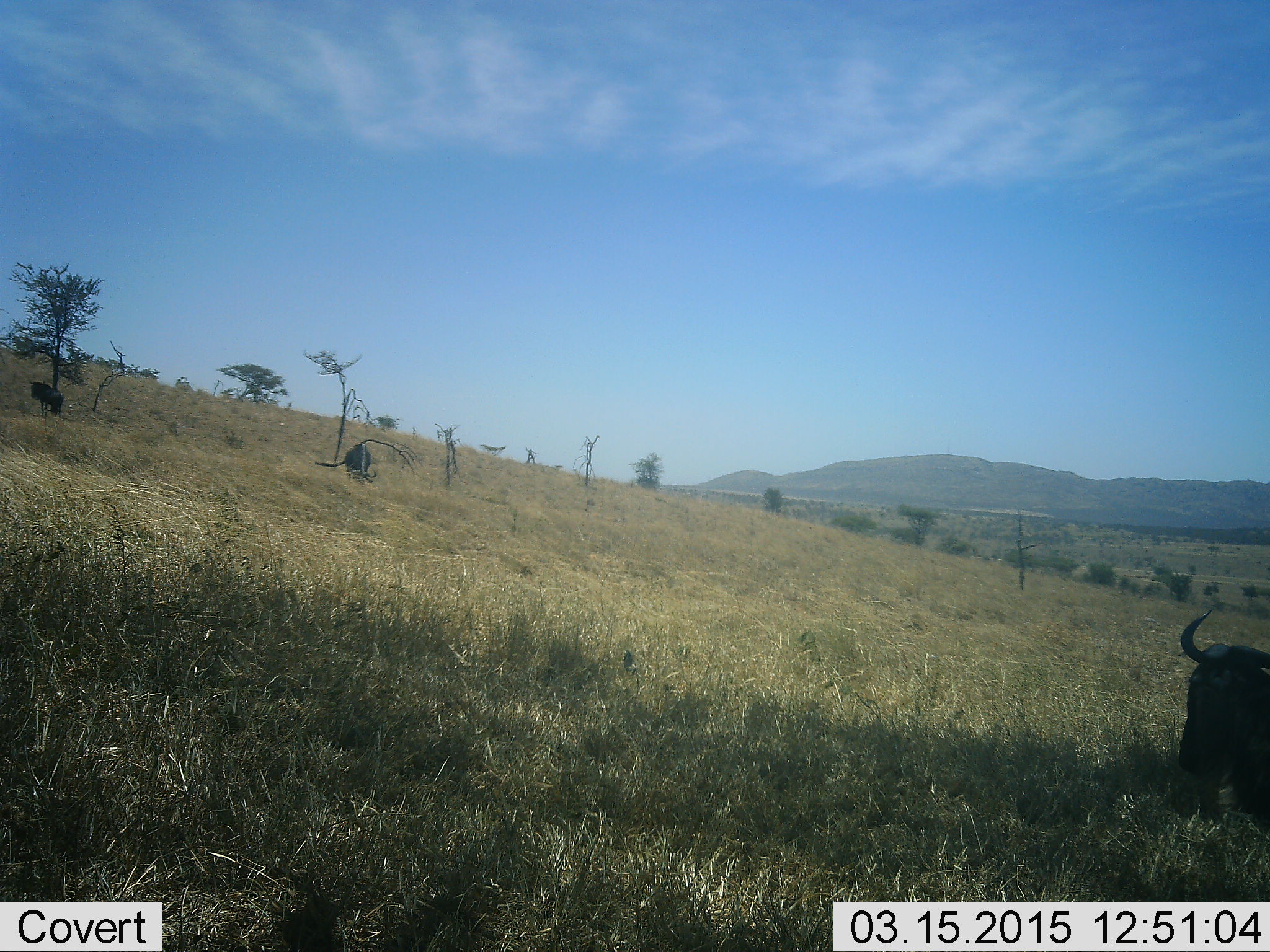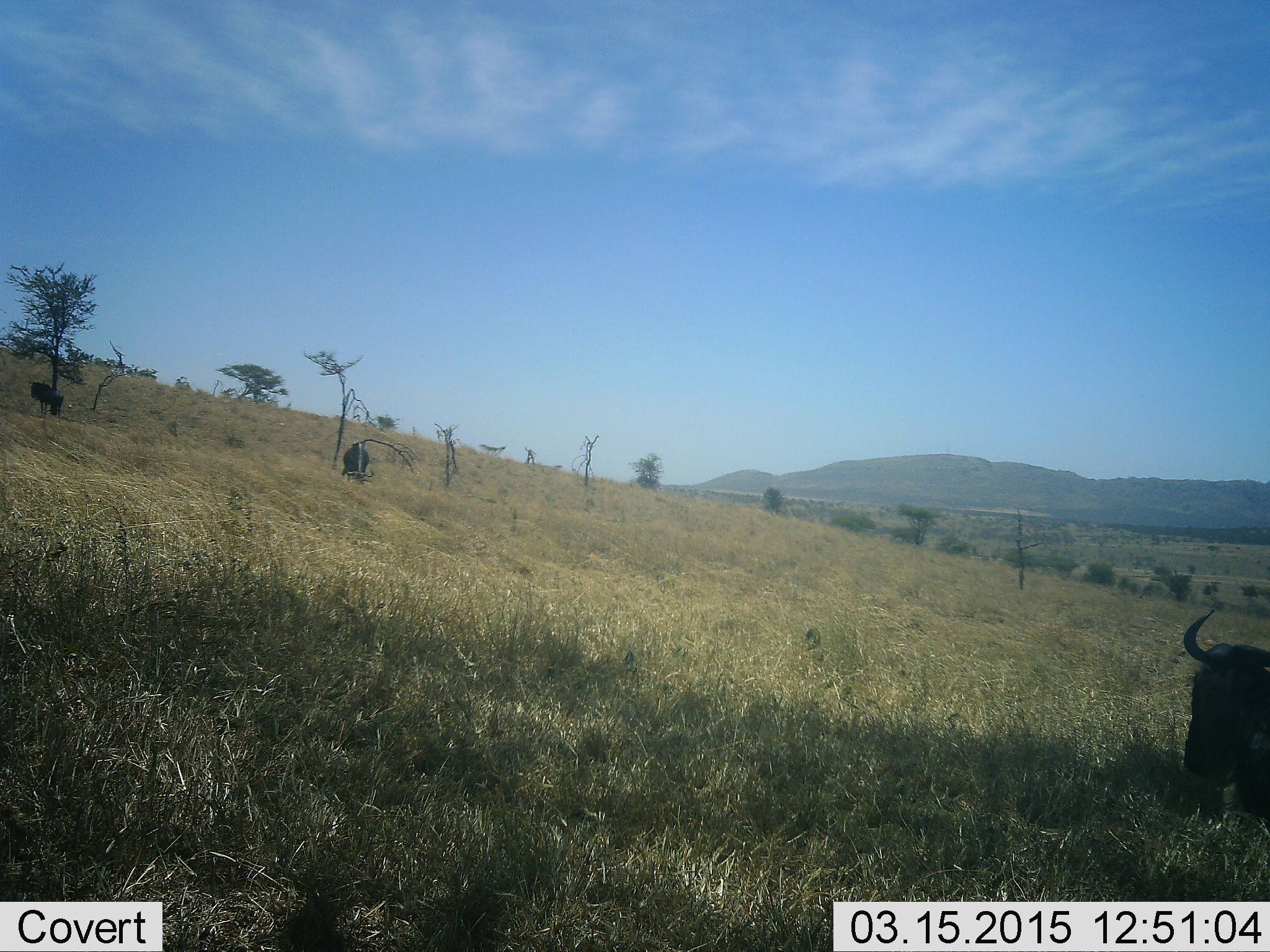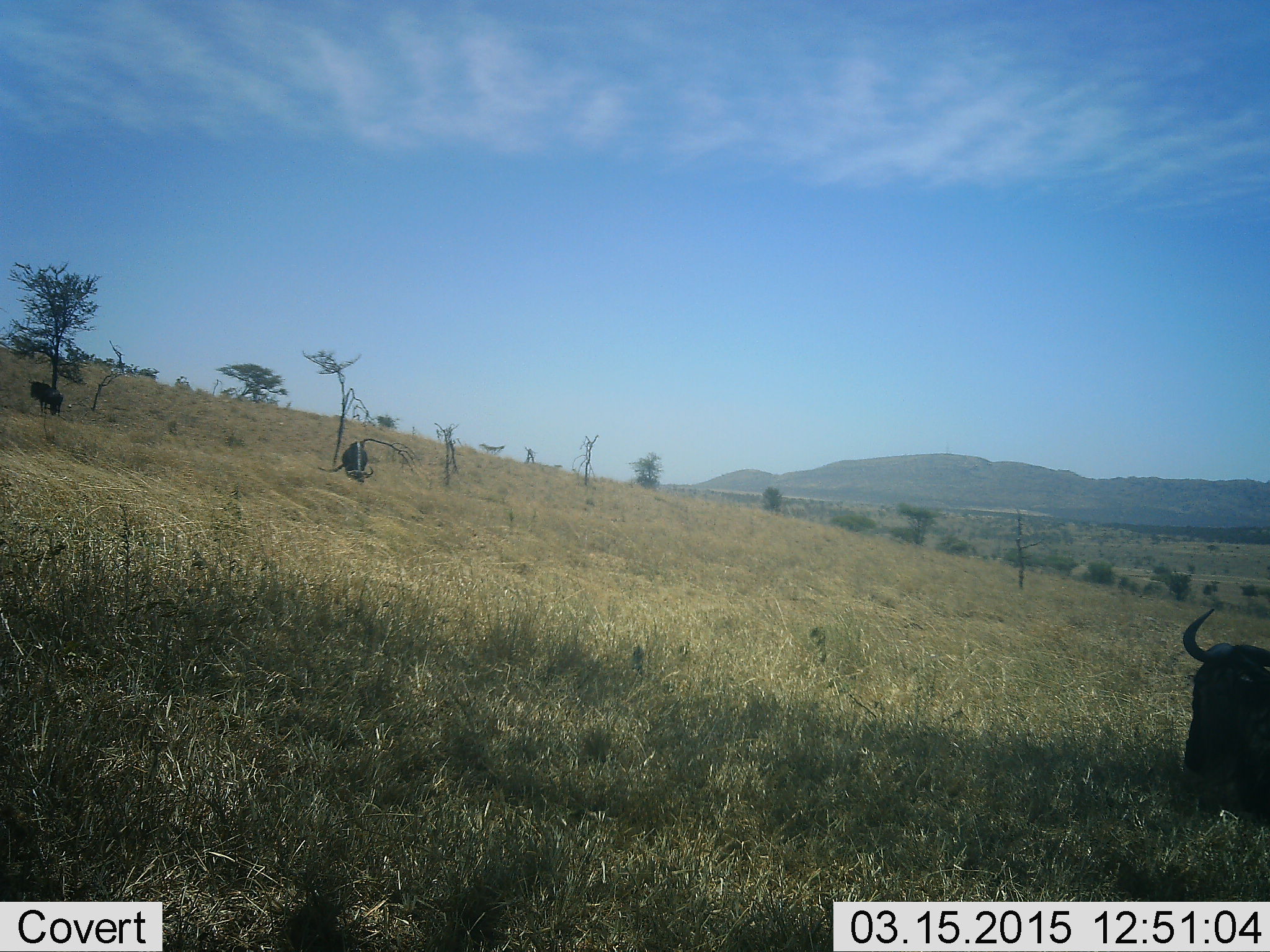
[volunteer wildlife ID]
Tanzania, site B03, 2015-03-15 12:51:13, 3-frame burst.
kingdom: Animalia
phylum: Chordata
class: Mammalia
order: Artiodactyla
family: Bovidae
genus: Connochaetes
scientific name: Connochaetes taurinus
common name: blue wildebeest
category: wildebeest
Wildebeest (blue wildebeest) (Connochaetes taurinus), count 3. Behavior (volunteer vote fractions): standing 70%, resting 30%, moving 10%, interacting 0%. Young present (vote fraction): 0%. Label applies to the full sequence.